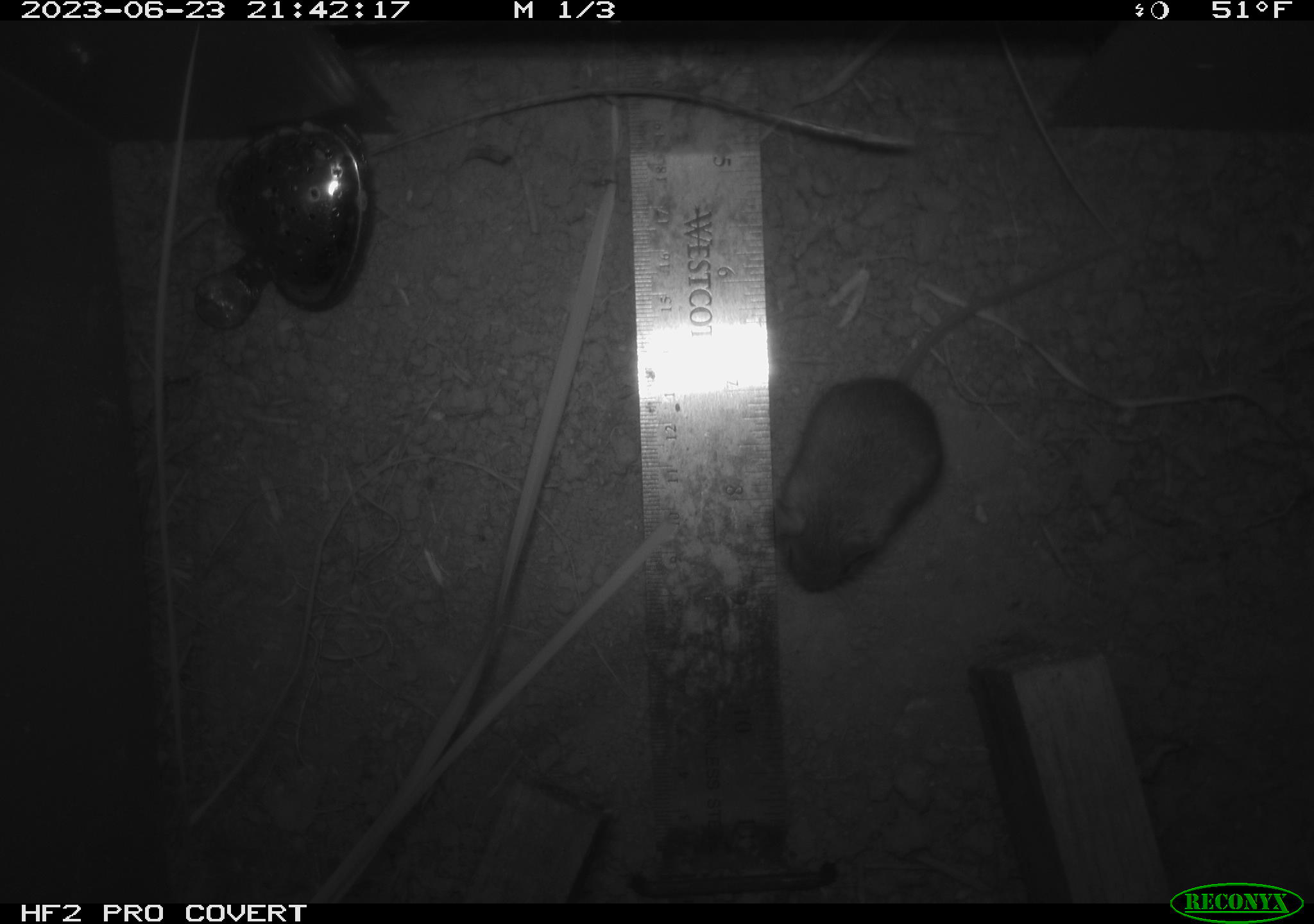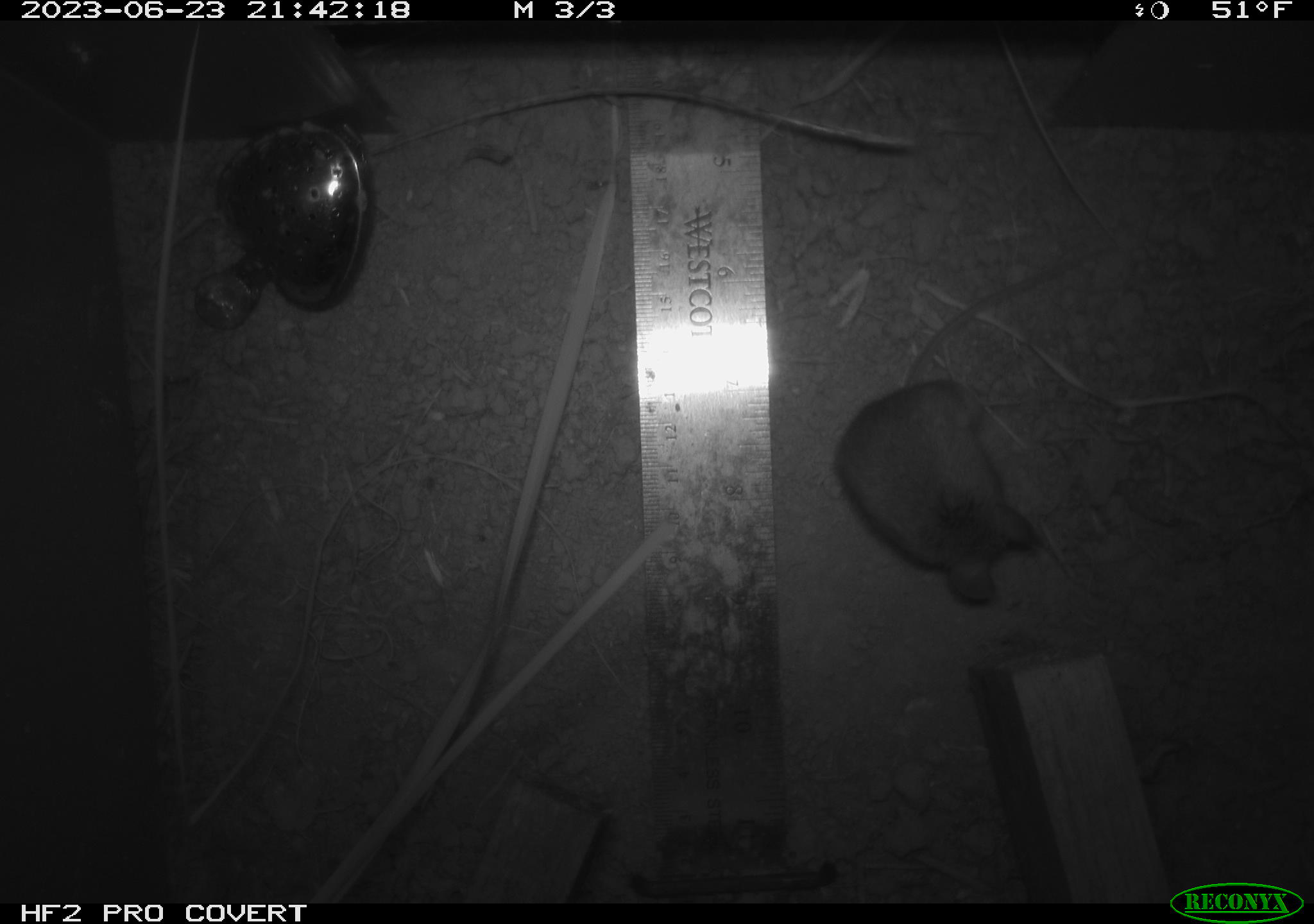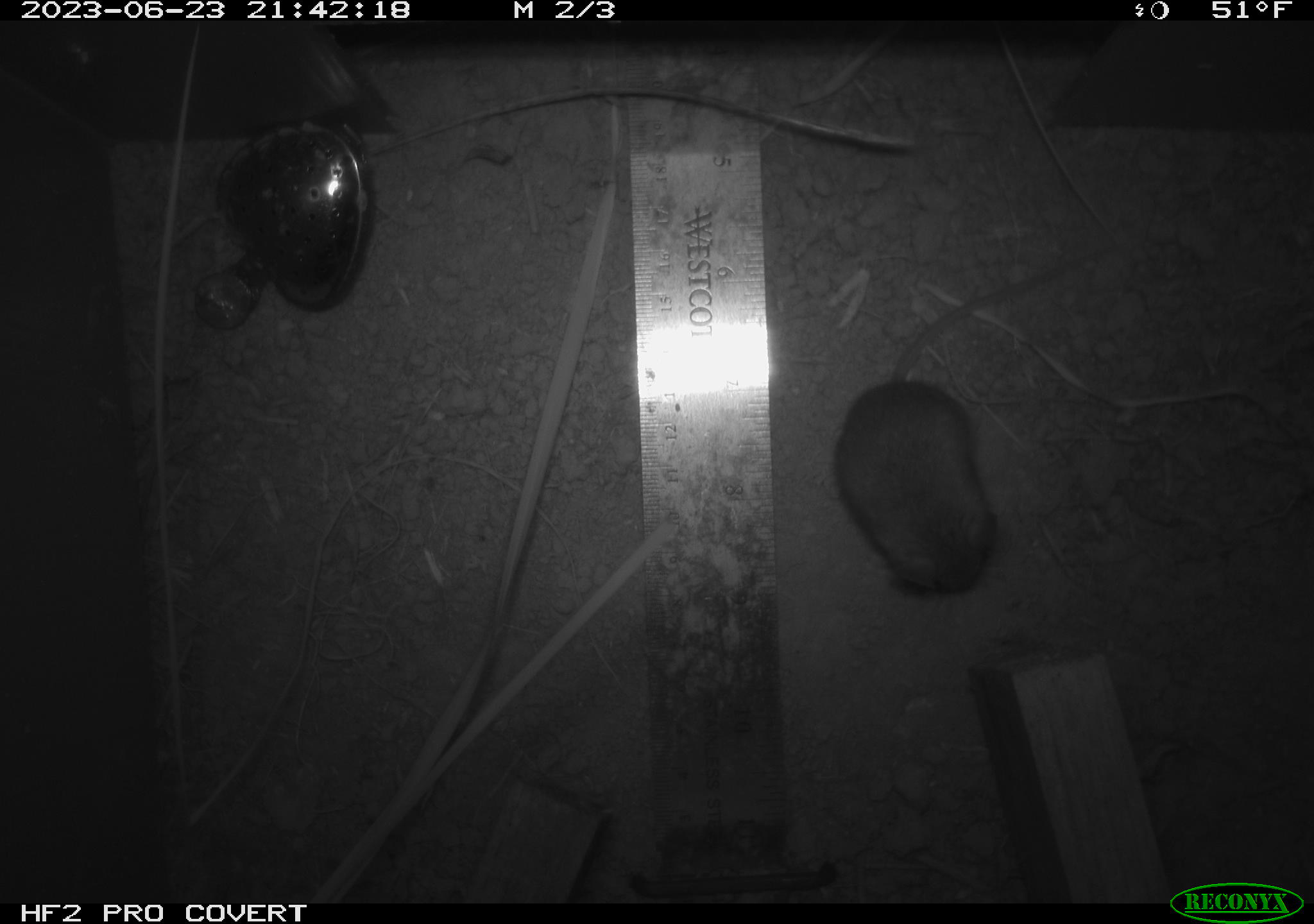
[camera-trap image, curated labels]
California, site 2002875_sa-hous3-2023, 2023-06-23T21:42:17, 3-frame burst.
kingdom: Animalia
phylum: Chordata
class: Mammalia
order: Rodentia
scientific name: Rodentia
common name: mouse species